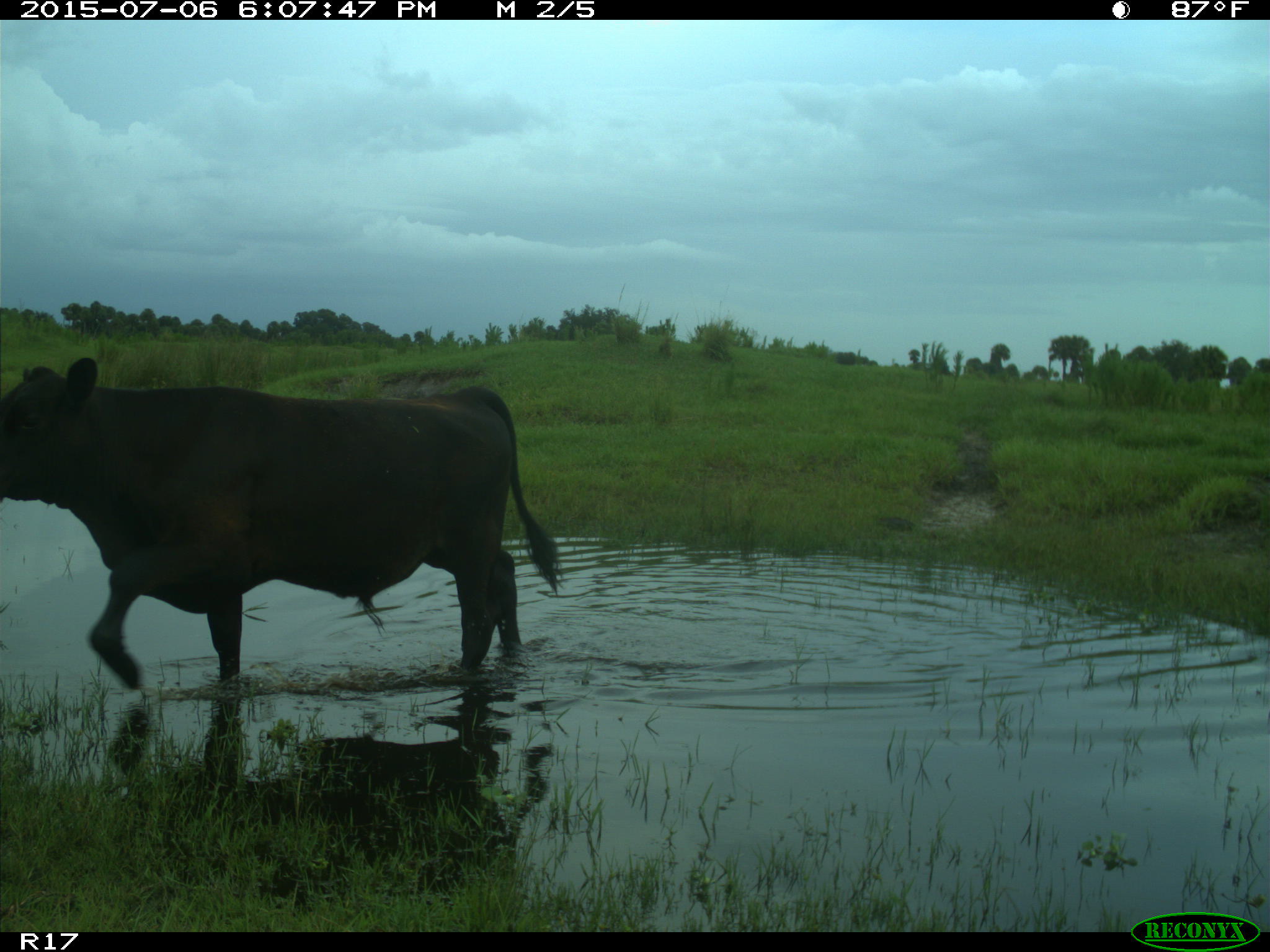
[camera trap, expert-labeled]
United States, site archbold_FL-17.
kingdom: Animalia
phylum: Chordata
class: Mammalia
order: Artiodactyla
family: Bovidae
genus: Bos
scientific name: Bos taurus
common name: domestic cow